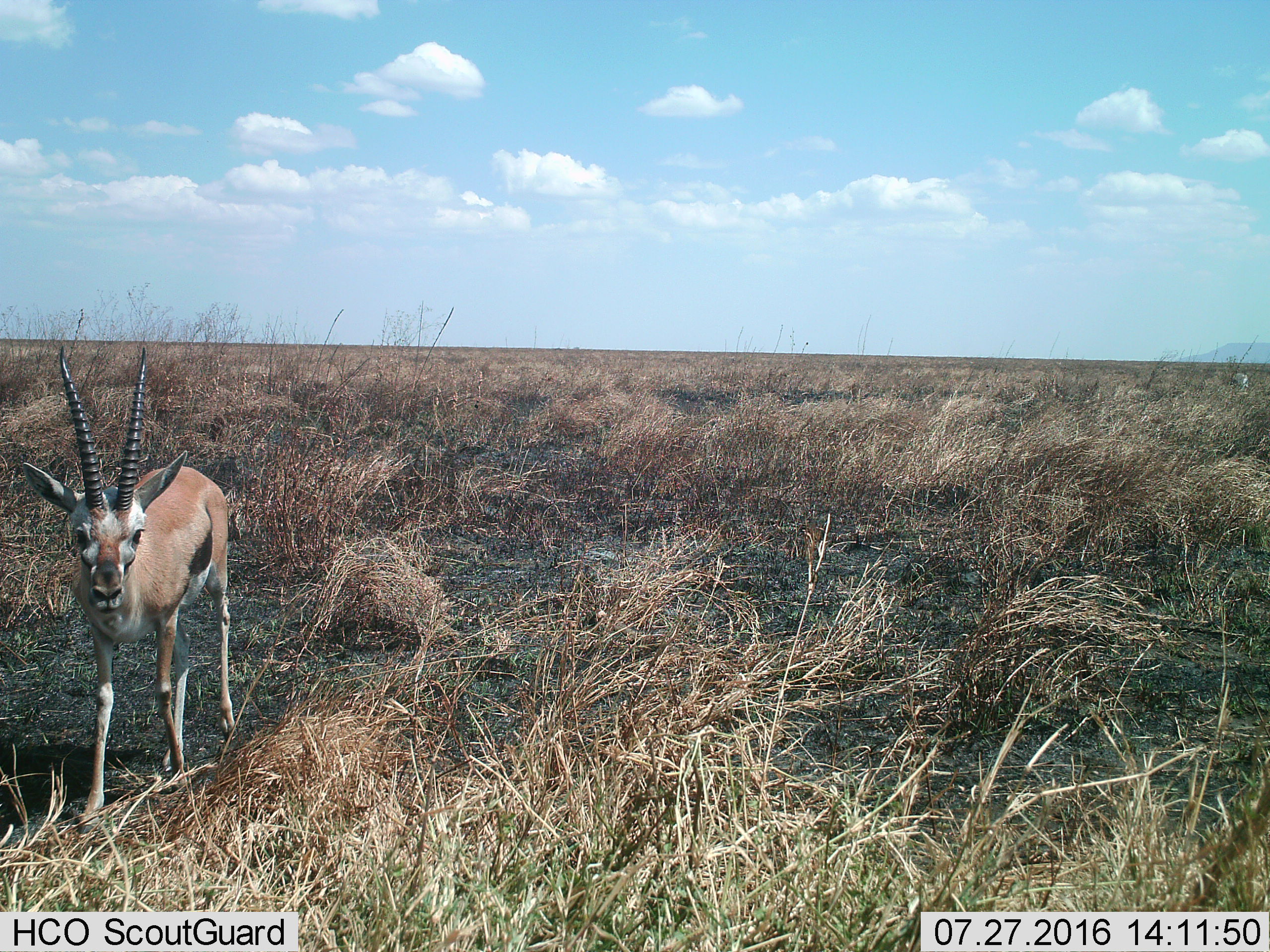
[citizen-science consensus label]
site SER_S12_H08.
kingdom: Animalia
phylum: Chordata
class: Mammalia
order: Artiodactyla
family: Bovidae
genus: Eudorcas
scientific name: Eudorcas thomsonii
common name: thomson's gazelle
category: gazellethomsons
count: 1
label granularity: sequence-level